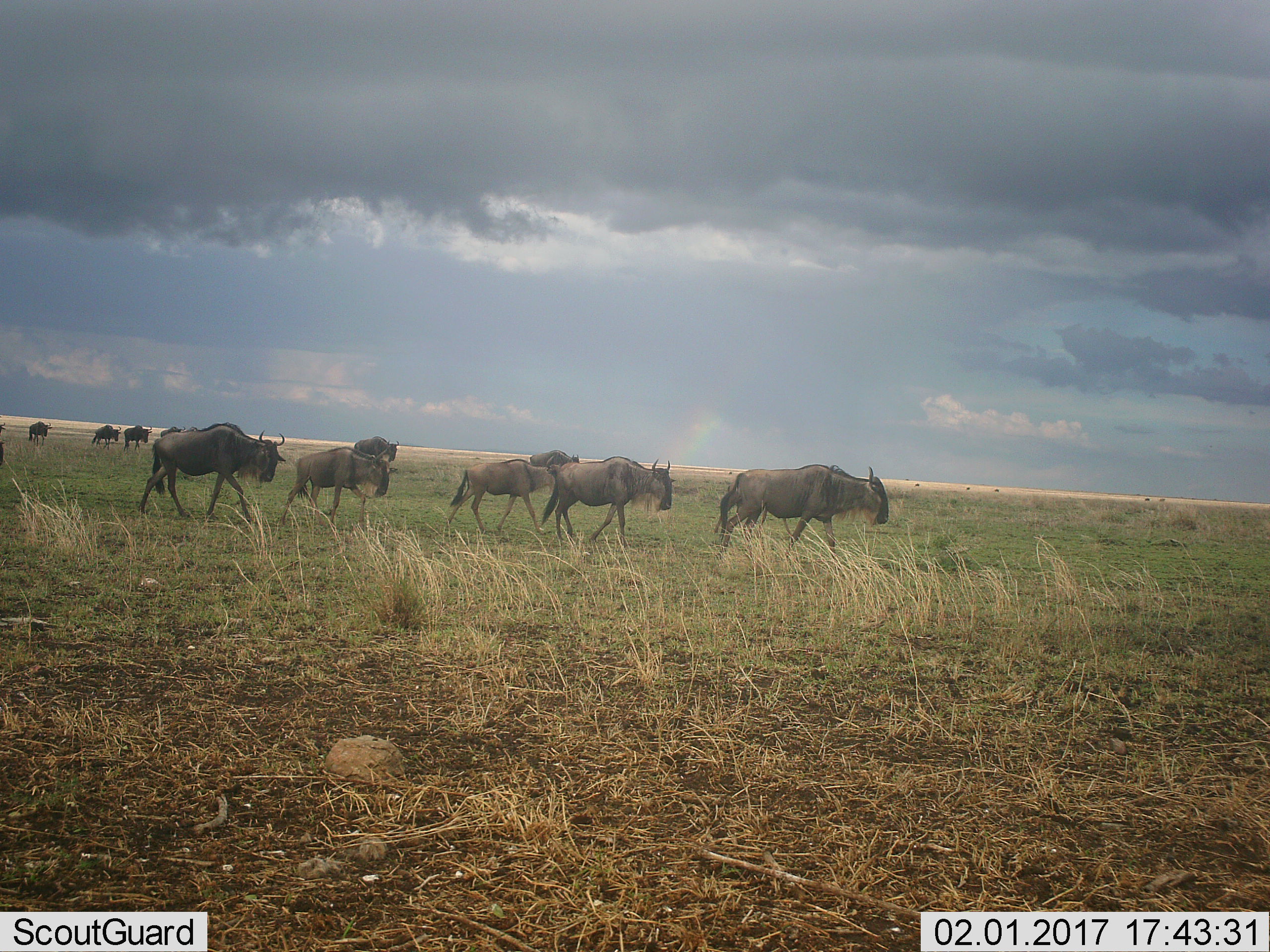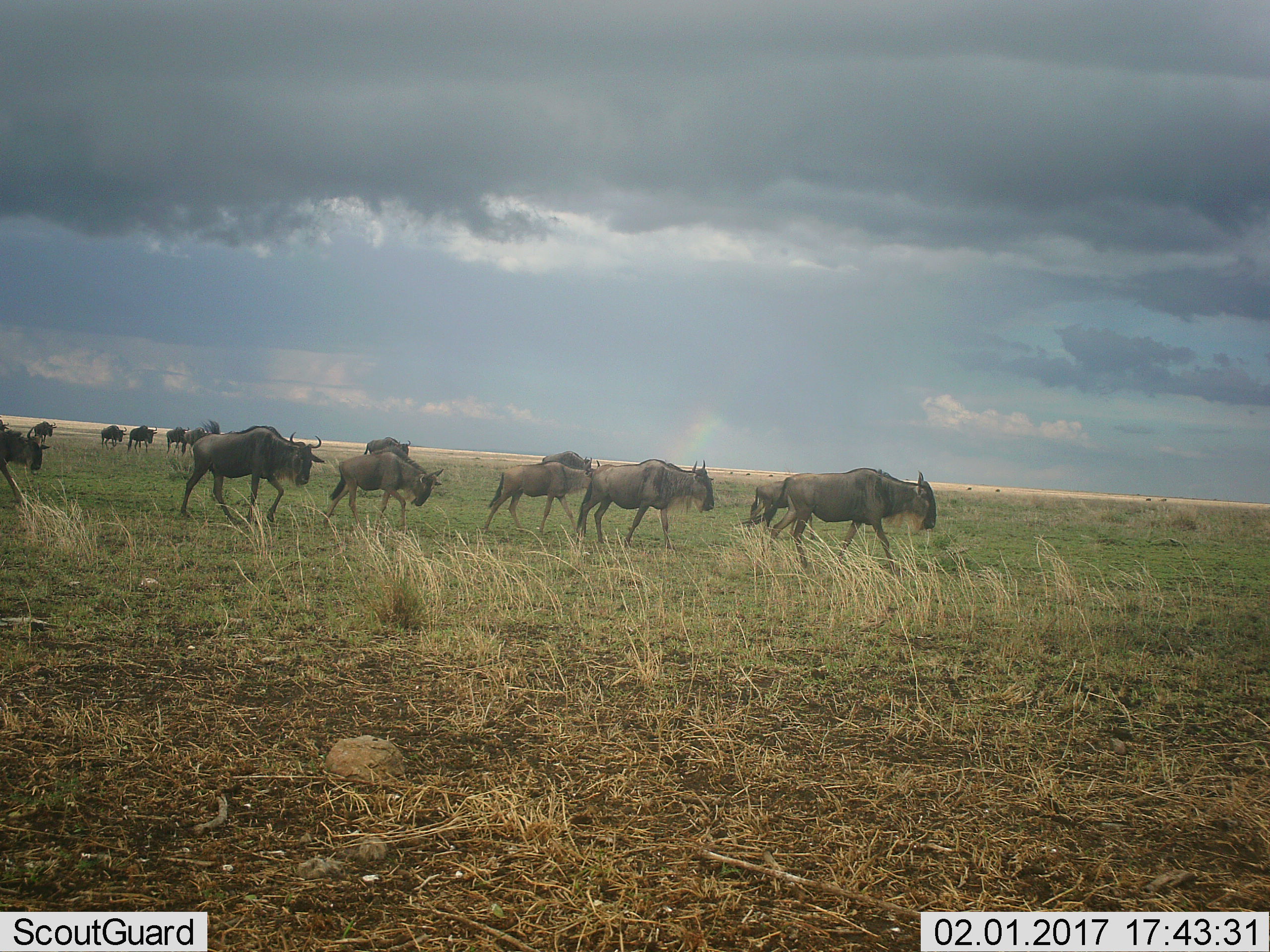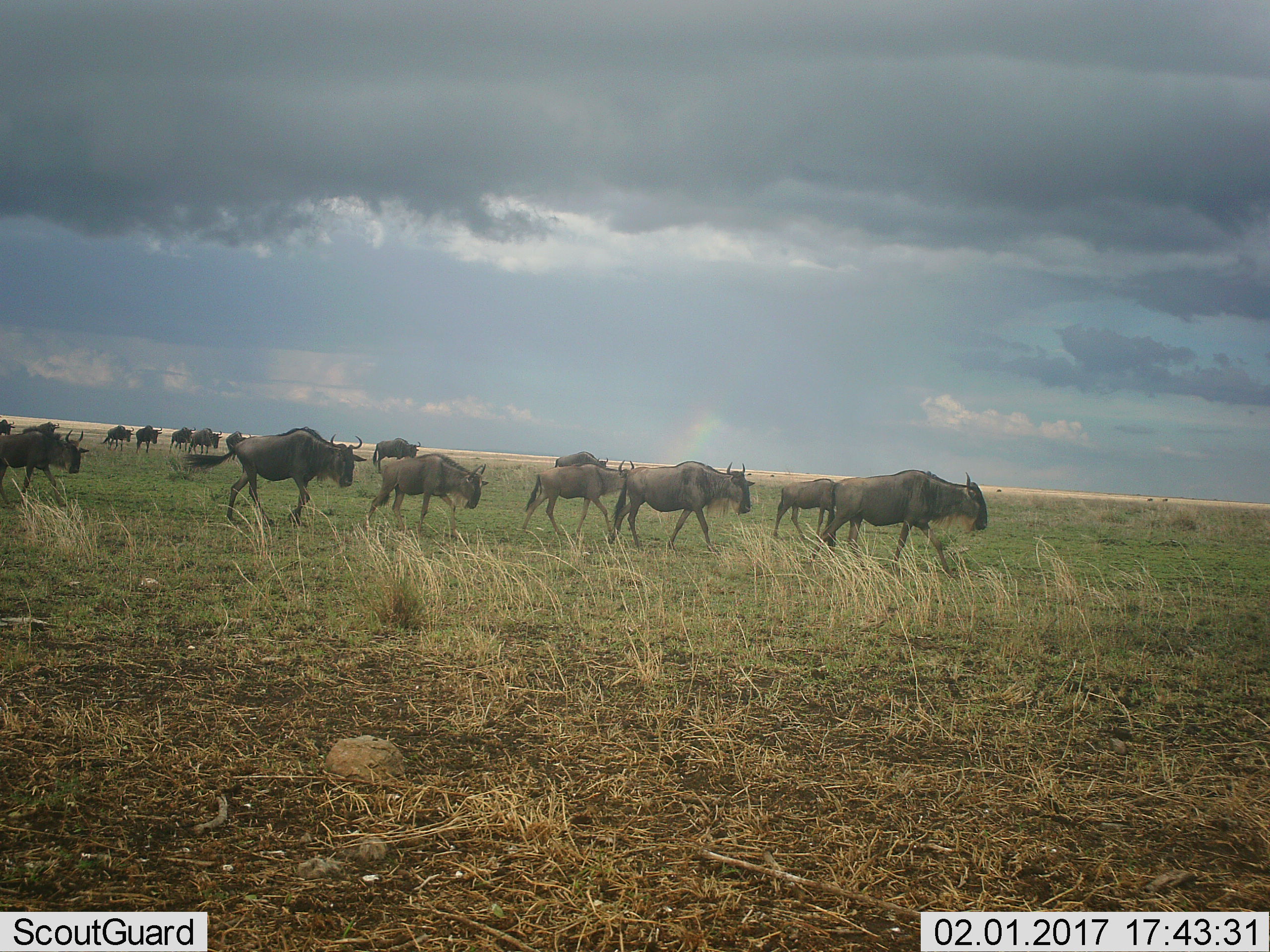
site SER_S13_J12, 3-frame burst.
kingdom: Animalia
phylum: Chordata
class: Mammalia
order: Artiodactyla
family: Bovidae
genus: Connochaetes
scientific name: Connochaetes taurinus taurinus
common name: blue wildebeest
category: wildebeestblue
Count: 11-50.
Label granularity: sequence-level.